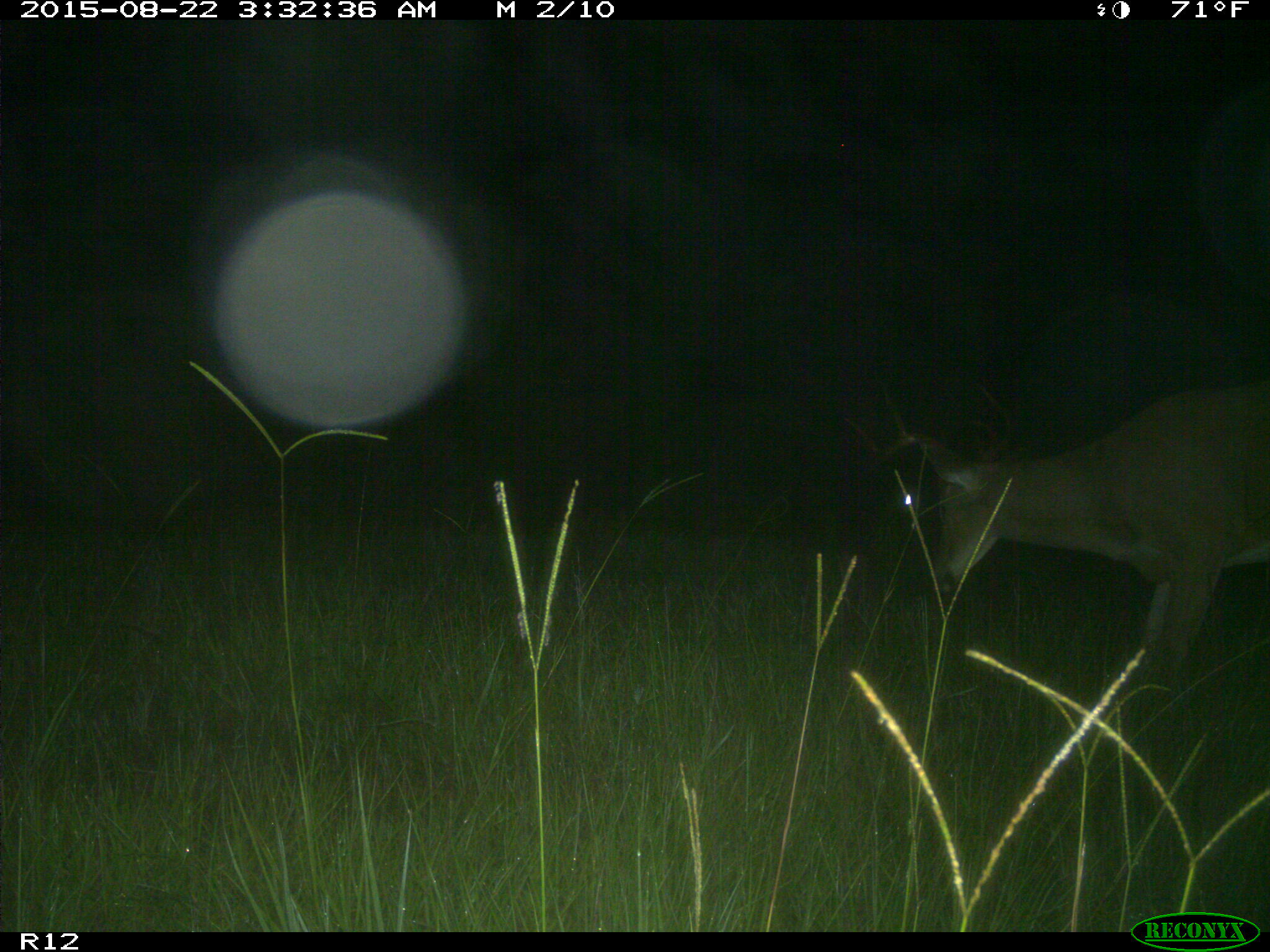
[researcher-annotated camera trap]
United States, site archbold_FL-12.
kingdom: Animalia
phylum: Chordata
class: Mammalia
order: Artiodactyla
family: Cervidae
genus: Odocoileus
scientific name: Odocoileus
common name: deer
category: unidentified deer